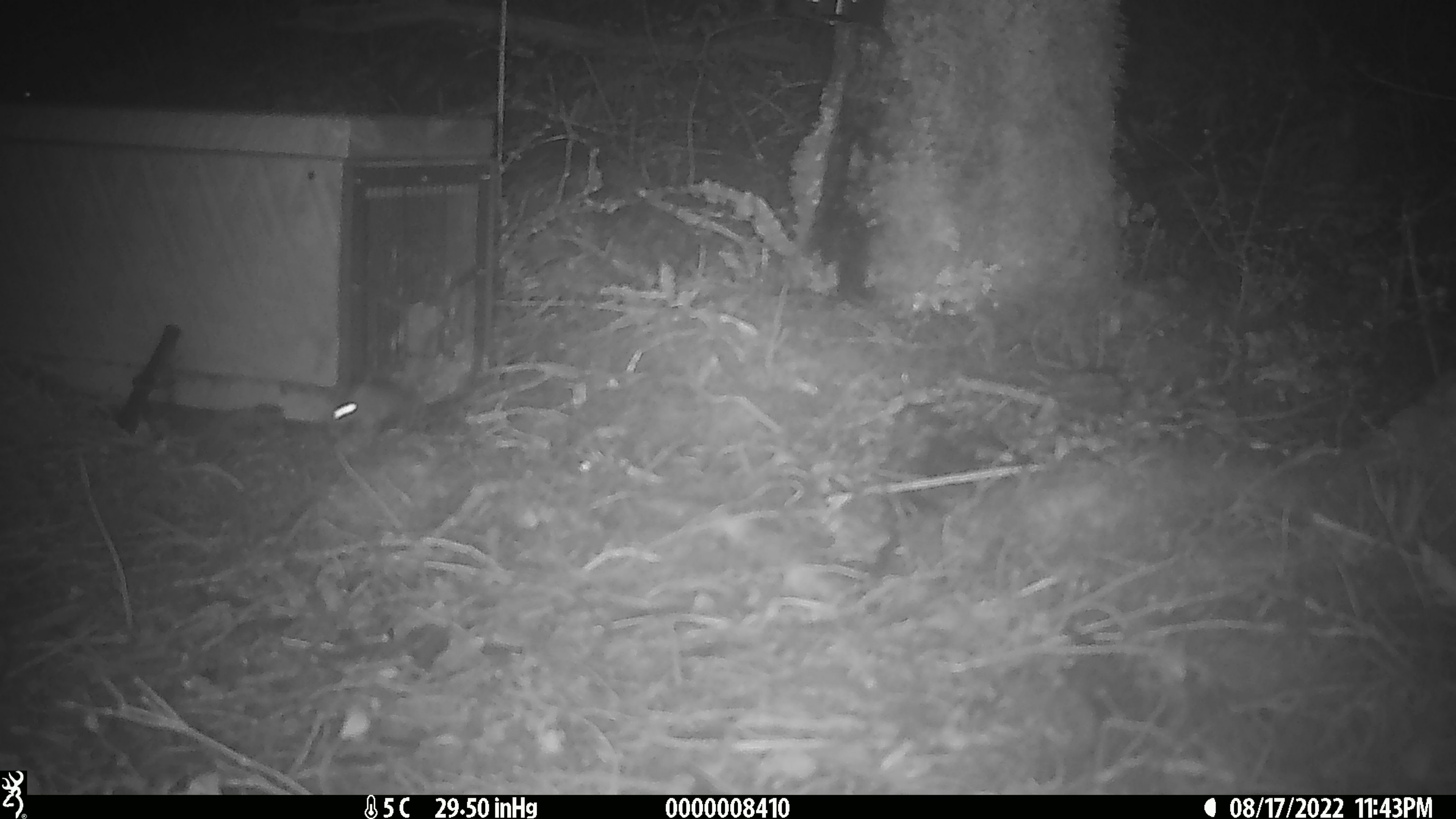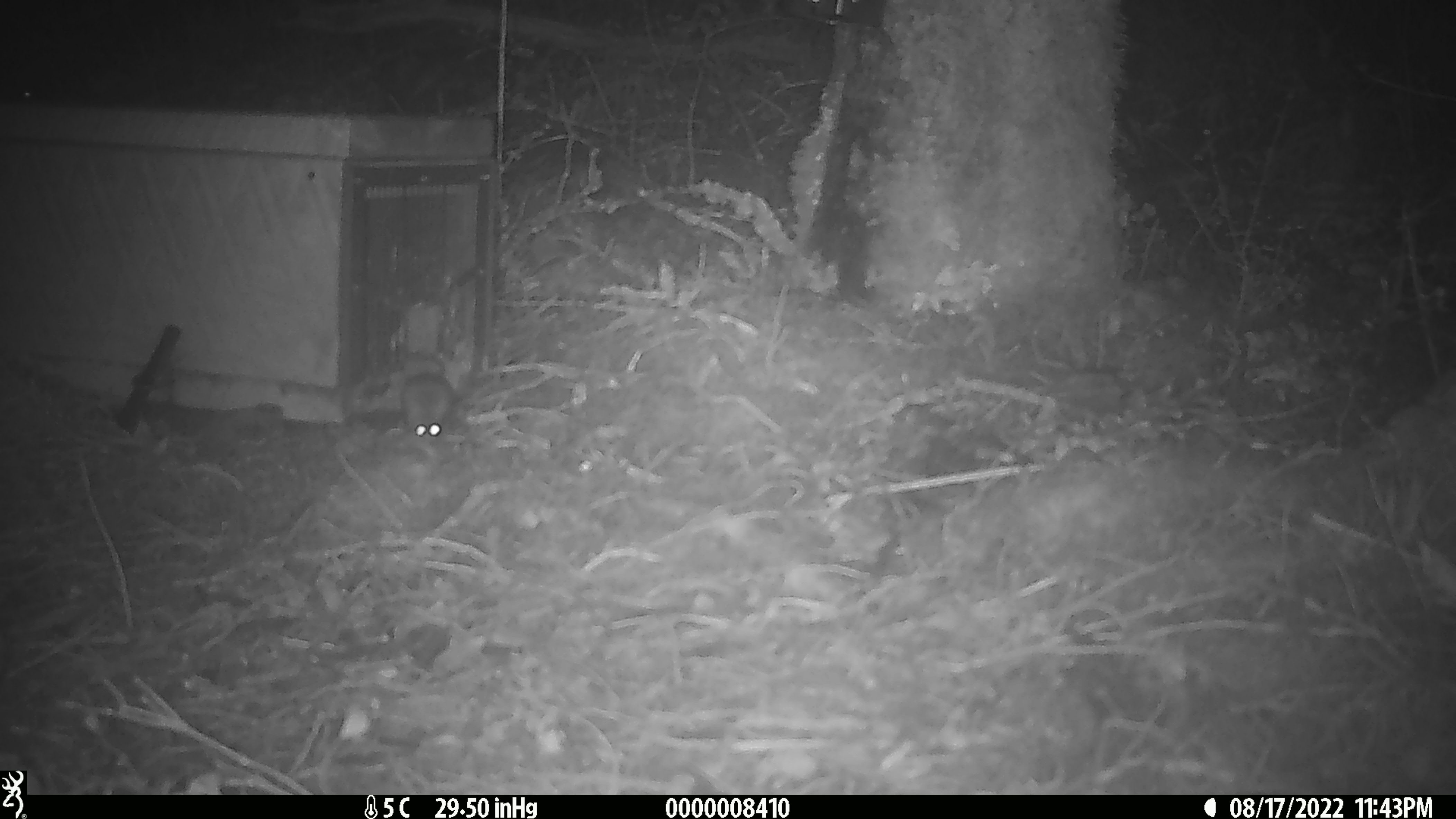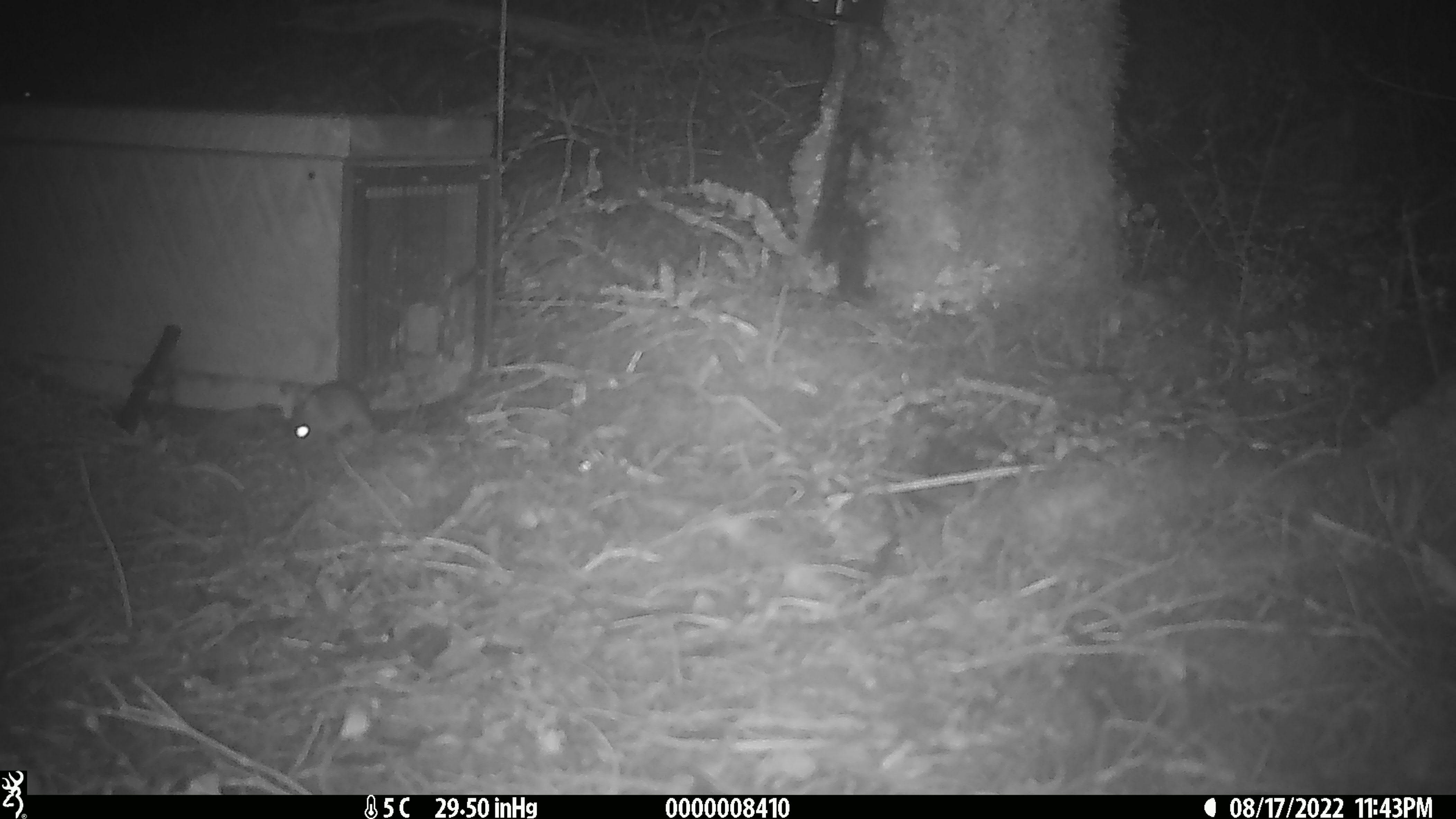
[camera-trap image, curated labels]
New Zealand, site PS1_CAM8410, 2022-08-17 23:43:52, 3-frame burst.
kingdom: Animalia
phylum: Chordata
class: Mammalia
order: Rodentia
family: Muridae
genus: Mus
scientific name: Mus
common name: mouse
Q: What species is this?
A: Mouse (Mus).